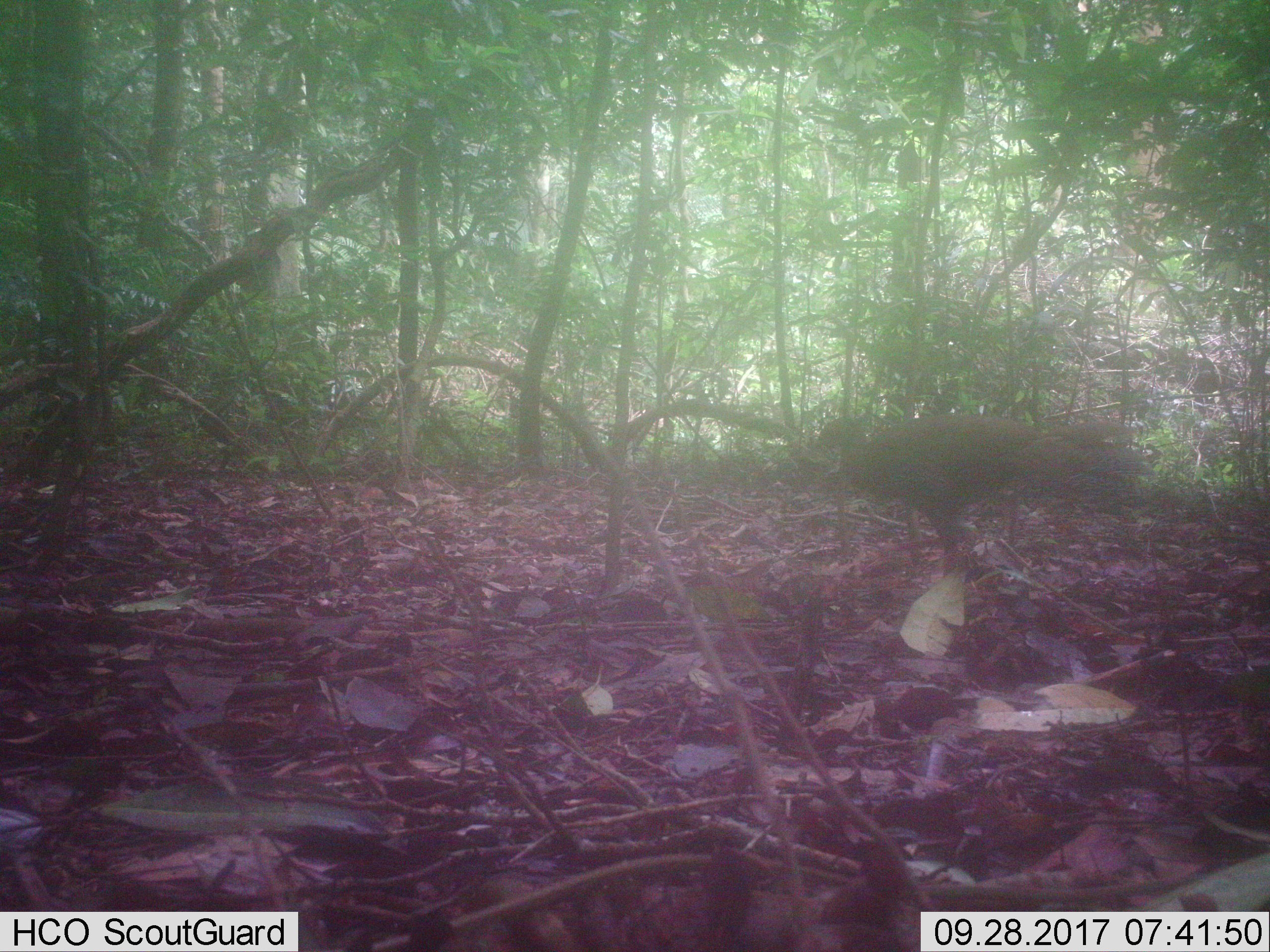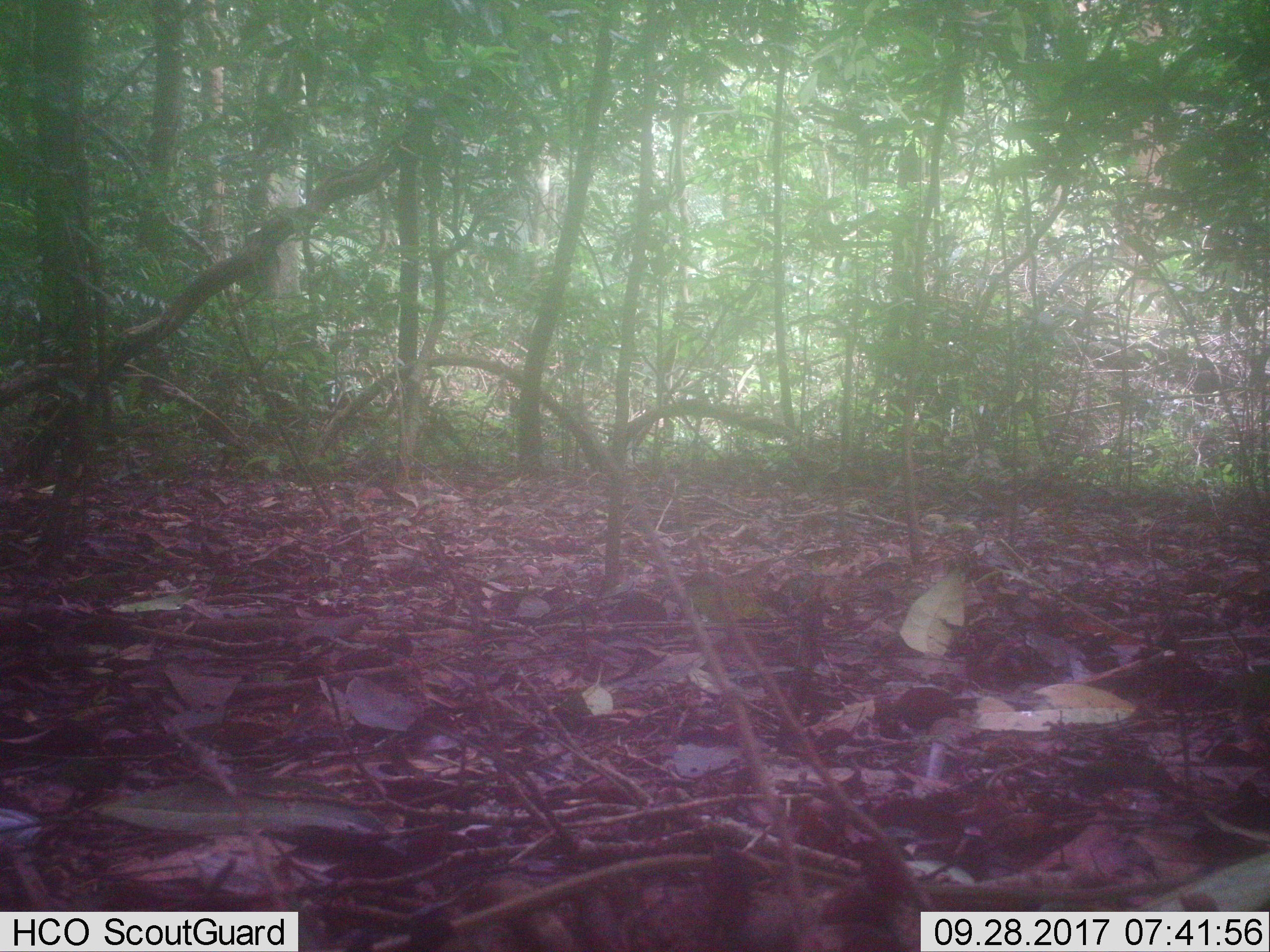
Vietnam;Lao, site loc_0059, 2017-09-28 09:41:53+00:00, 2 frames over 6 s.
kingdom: Animalia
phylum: Chordata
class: Aves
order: Galliformes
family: Phasianidae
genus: Lophura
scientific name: Lophura nycthemera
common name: silver pheasant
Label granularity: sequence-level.